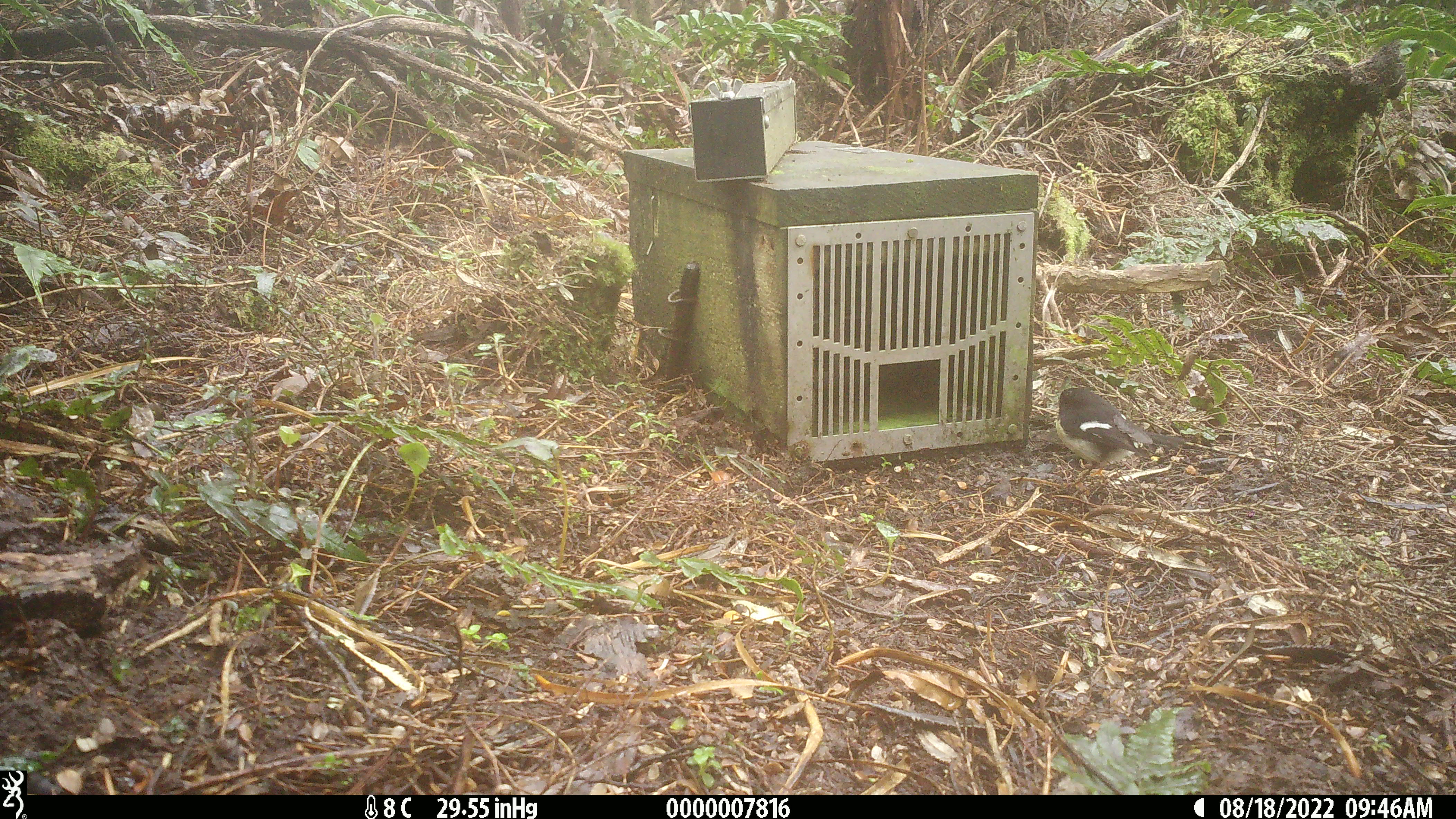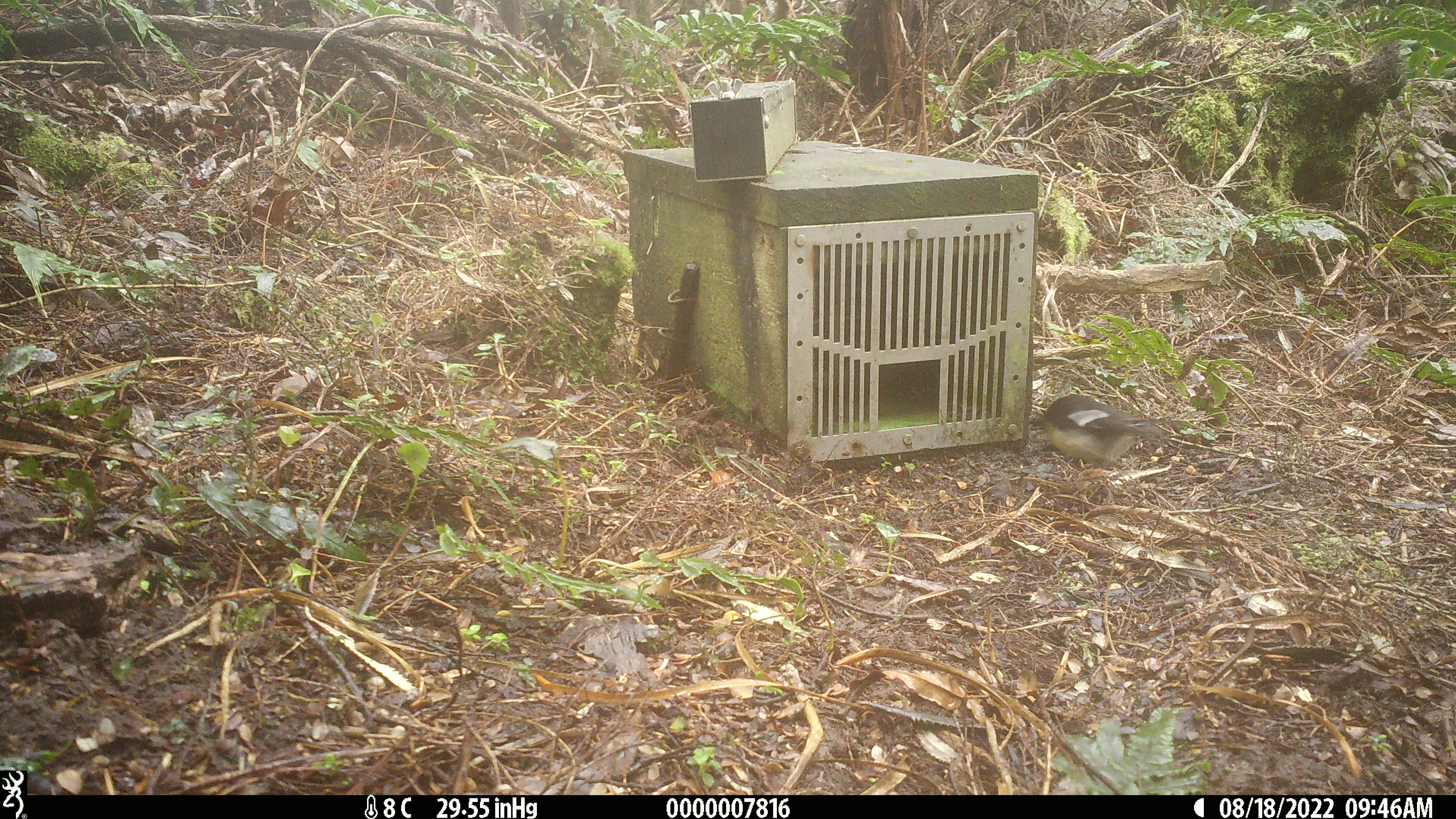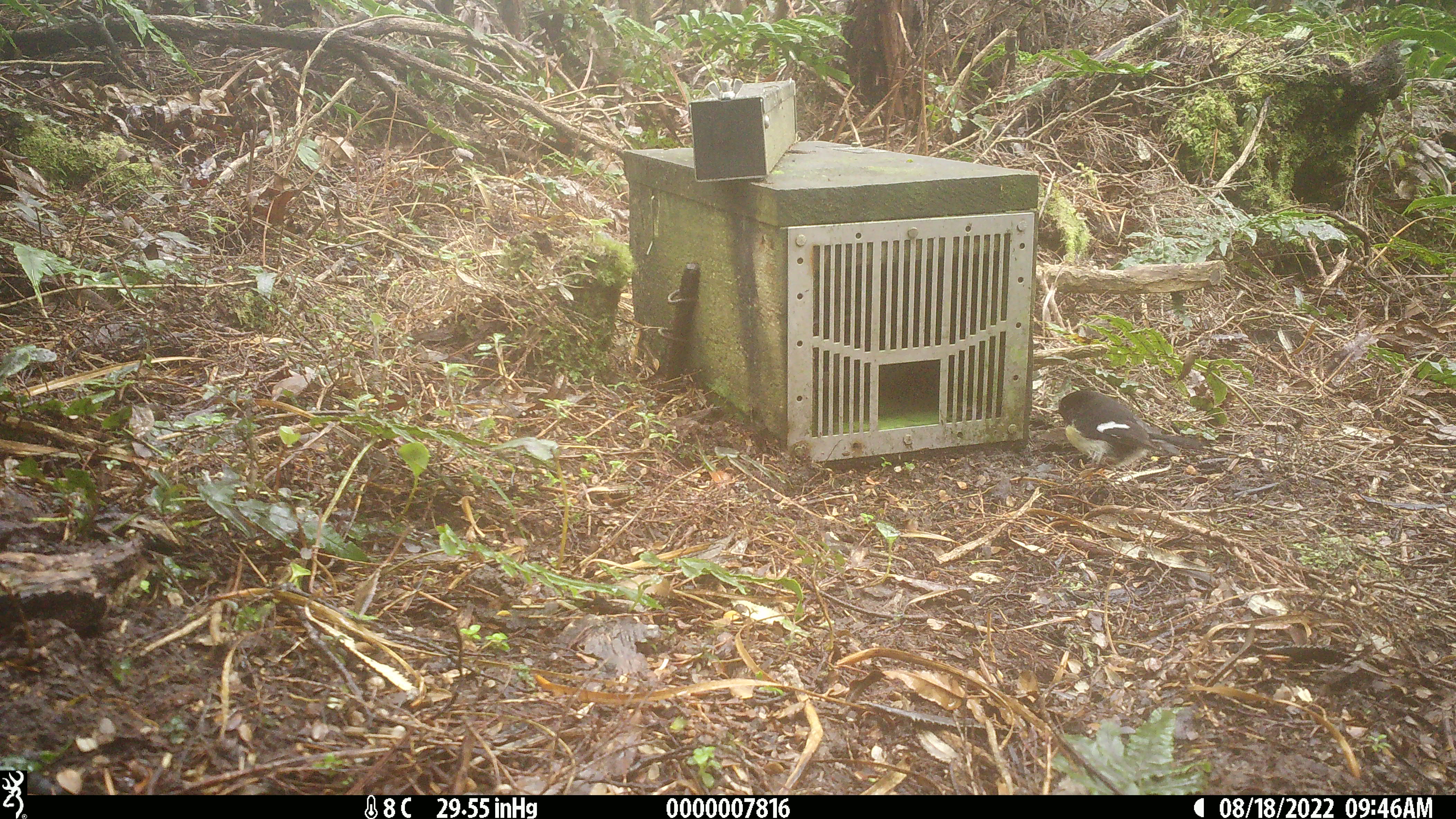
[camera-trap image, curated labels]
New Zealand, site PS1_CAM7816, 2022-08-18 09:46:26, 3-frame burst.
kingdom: Animalia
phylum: Chordata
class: Aves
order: Passeriformes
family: Petroicidae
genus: Petroica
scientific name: Petroica macrocephala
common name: tomtit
Tomtit (Petroica macrocephala).